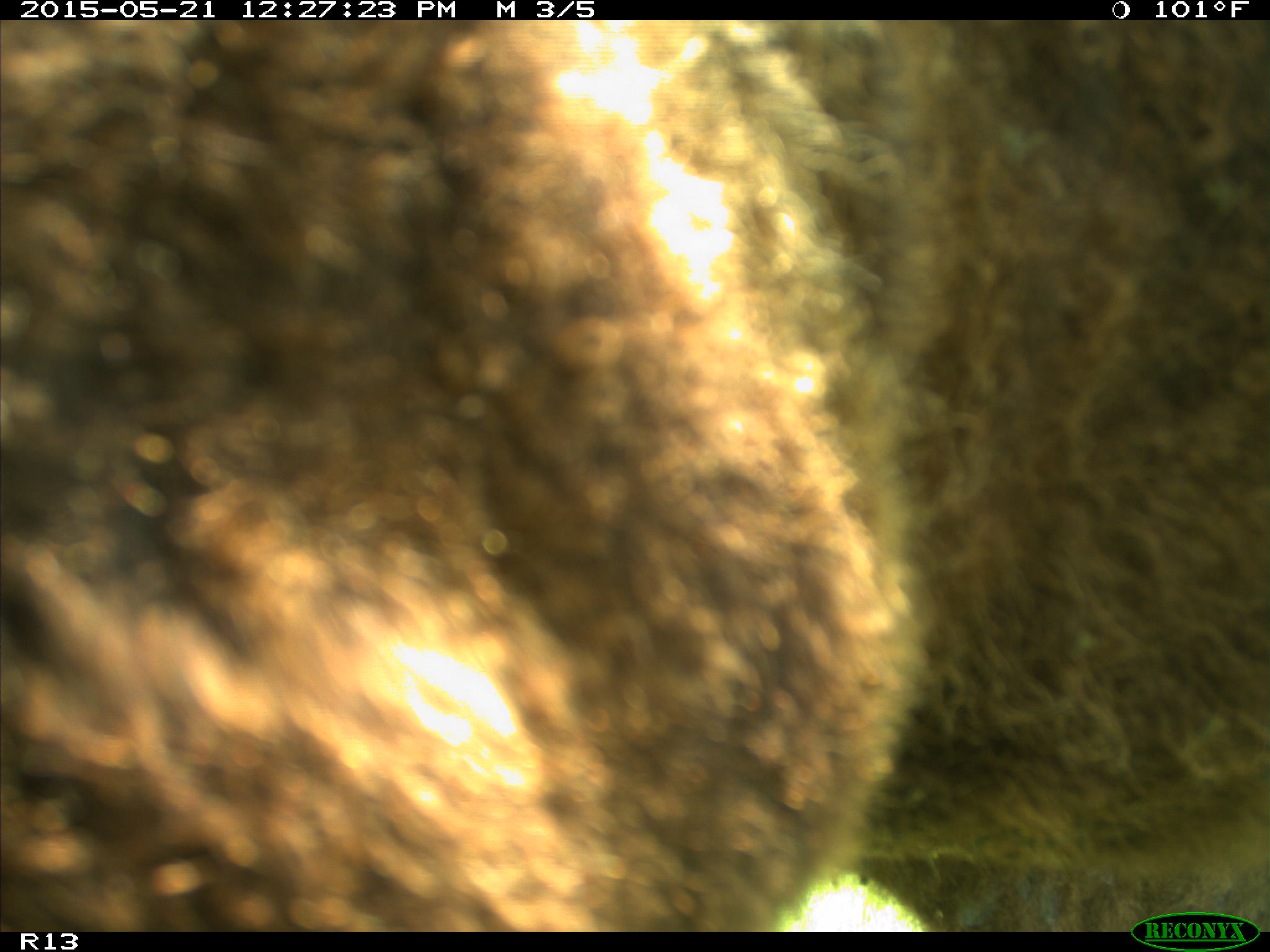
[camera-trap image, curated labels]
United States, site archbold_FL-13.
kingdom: Animalia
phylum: Chordata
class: Mammalia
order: Artiodactyla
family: Bovidae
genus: Bos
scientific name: Bos taurus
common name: domestic cow